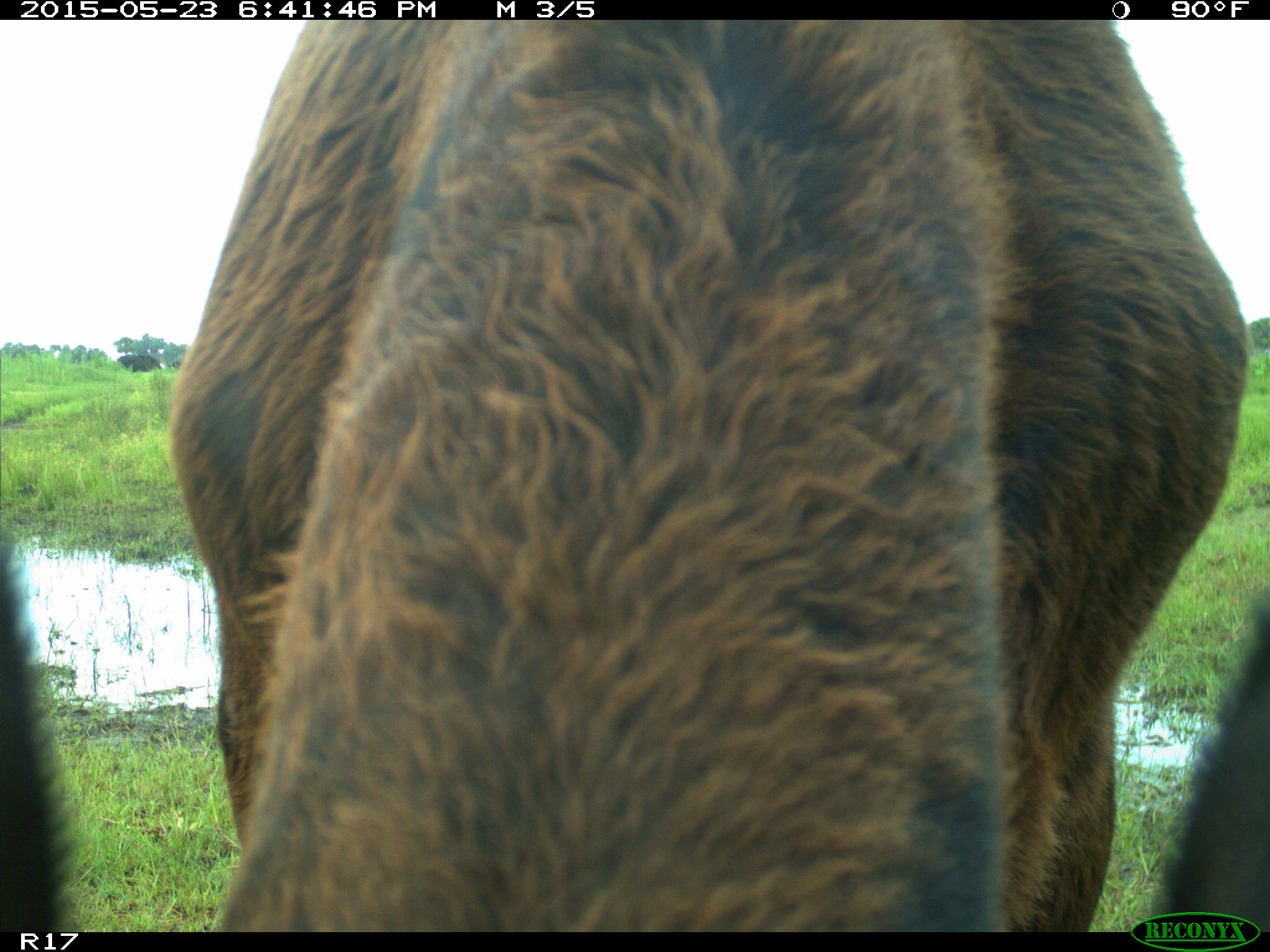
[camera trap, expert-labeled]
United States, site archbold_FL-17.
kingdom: Animalia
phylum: Chordata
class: Mammalia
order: Artiodactyla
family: Bovidae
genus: Bos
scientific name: Bos taurus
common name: domestic cow